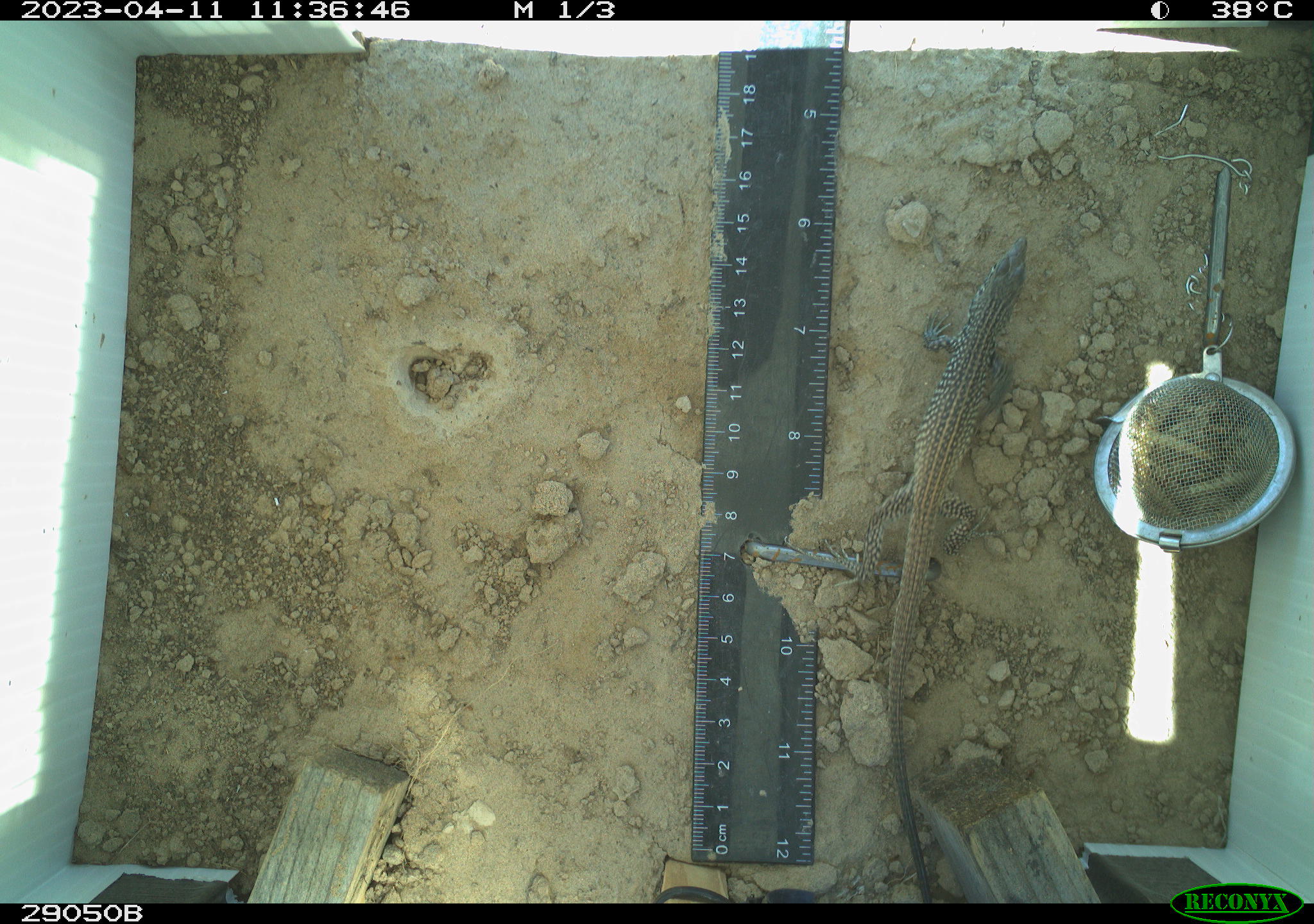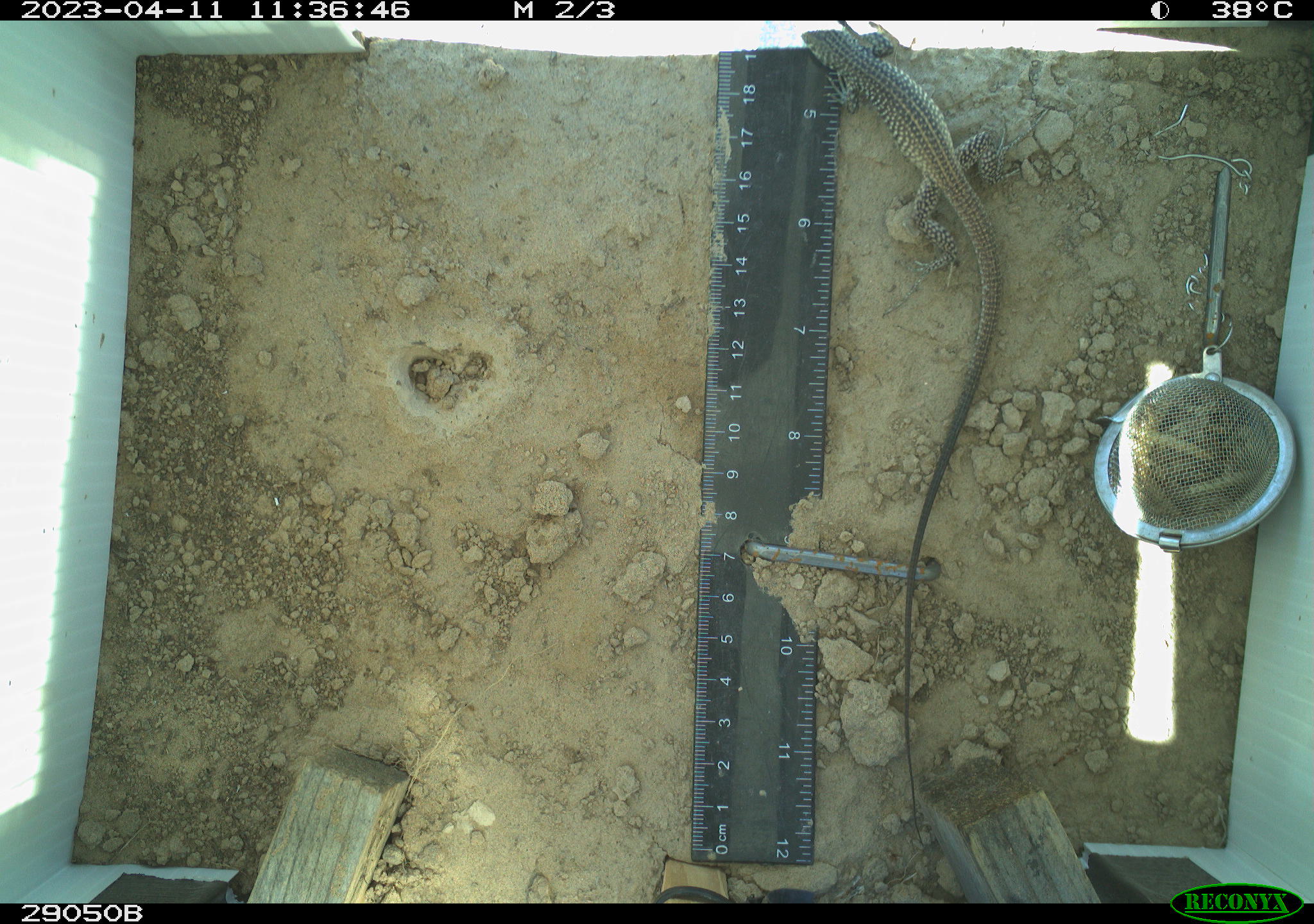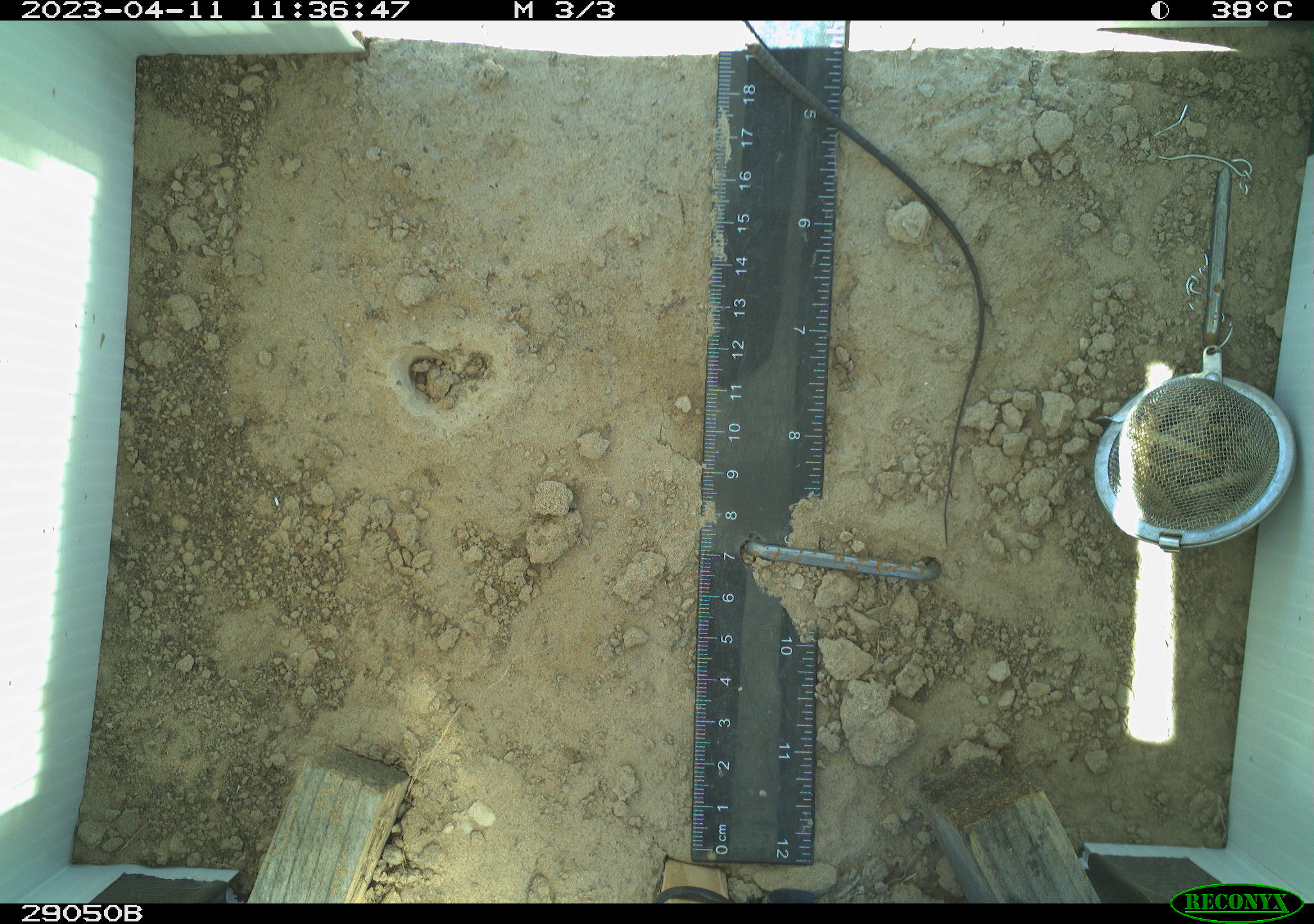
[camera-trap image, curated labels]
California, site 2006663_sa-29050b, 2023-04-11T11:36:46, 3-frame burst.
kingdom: Animalia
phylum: Chordata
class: Reptilia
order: Squamata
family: Teiidae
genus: Aspidoscelis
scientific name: Aspidoscelis tigris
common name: western whiptail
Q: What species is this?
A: Western whiptail (Aspidoscelis tigris).